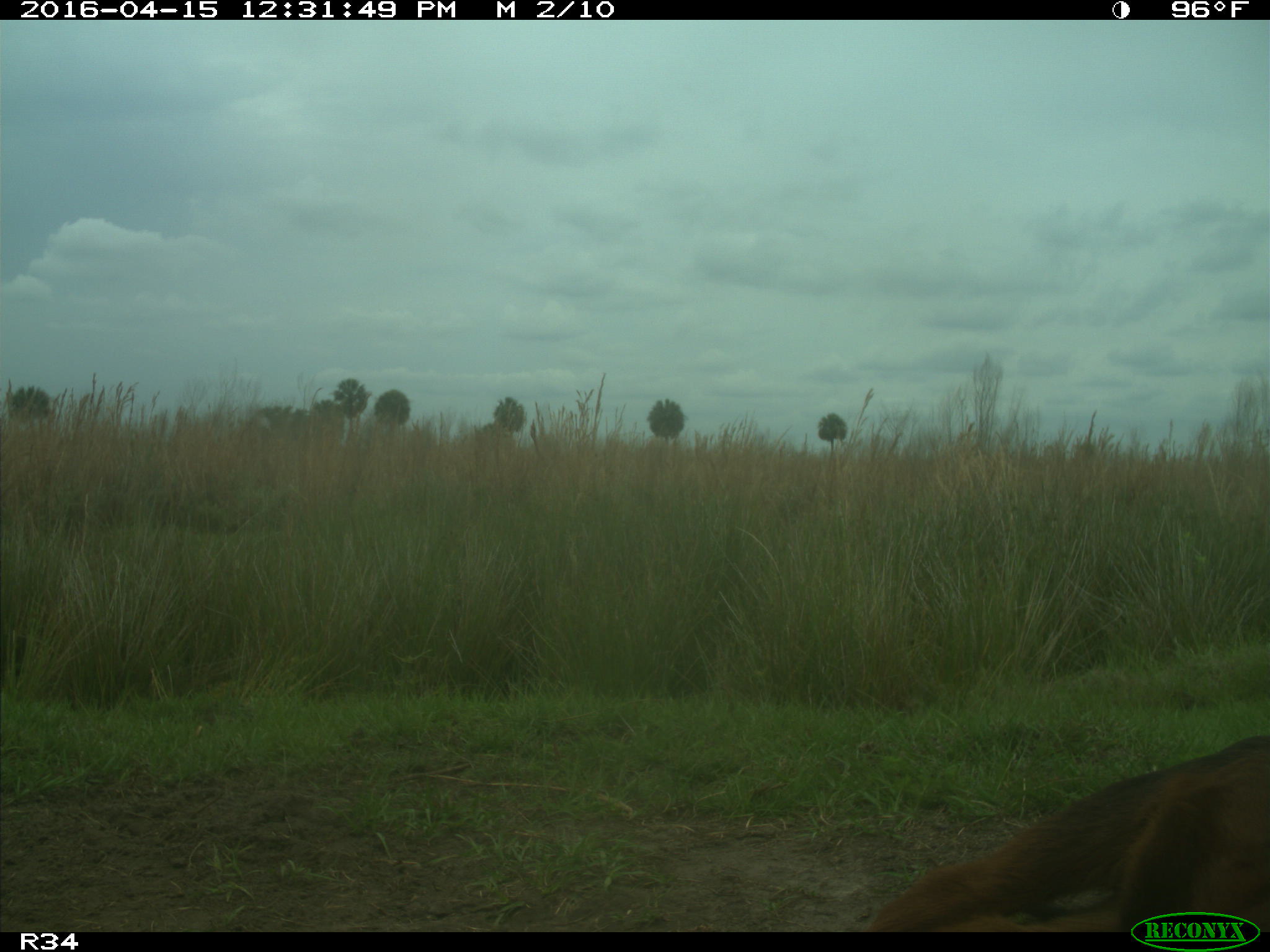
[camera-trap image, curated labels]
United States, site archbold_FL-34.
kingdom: Animalia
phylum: Chordata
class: Mammalia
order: Artiodactyla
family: Bovidae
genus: Bos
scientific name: Bos taurus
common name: domestic cow